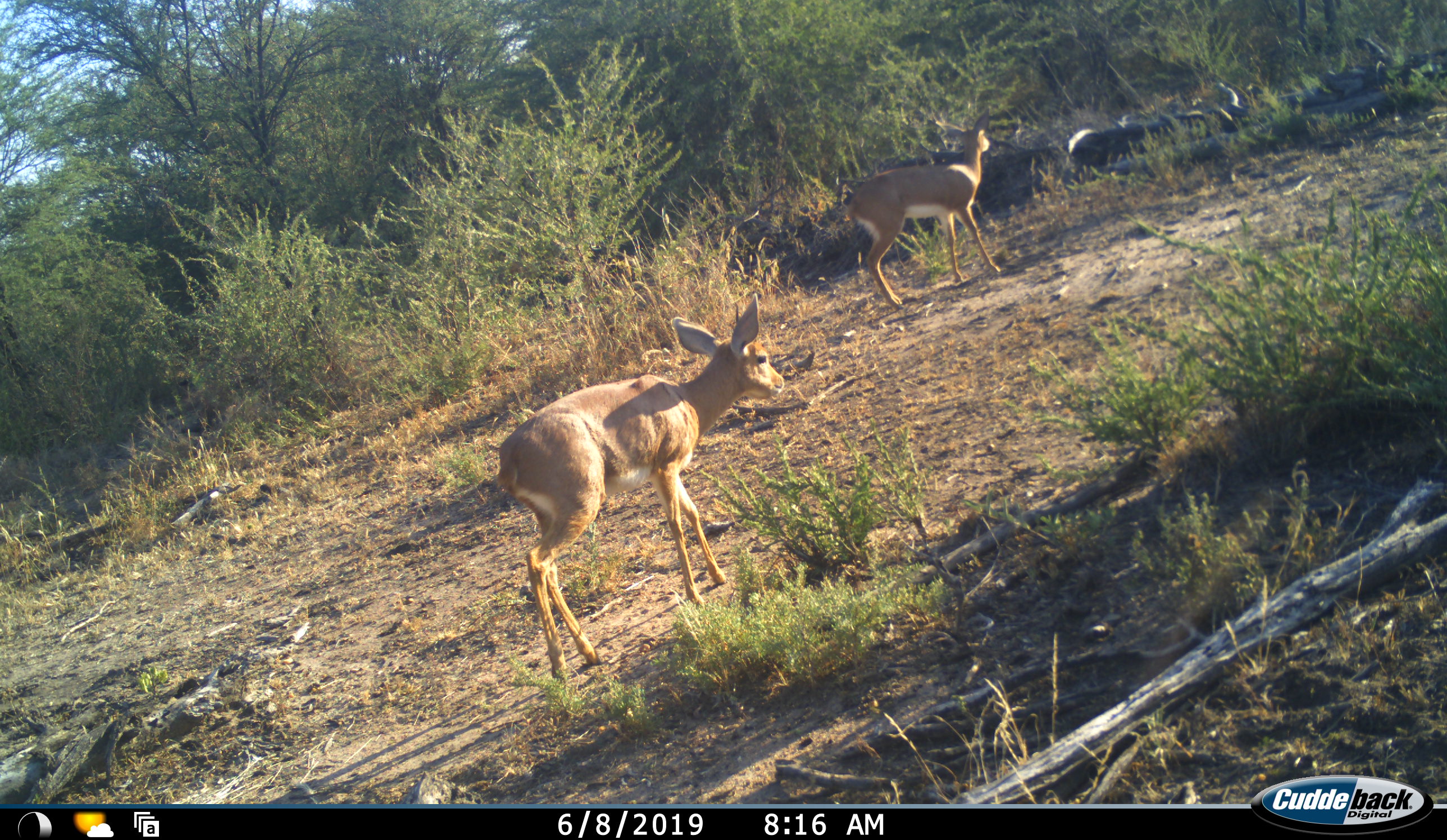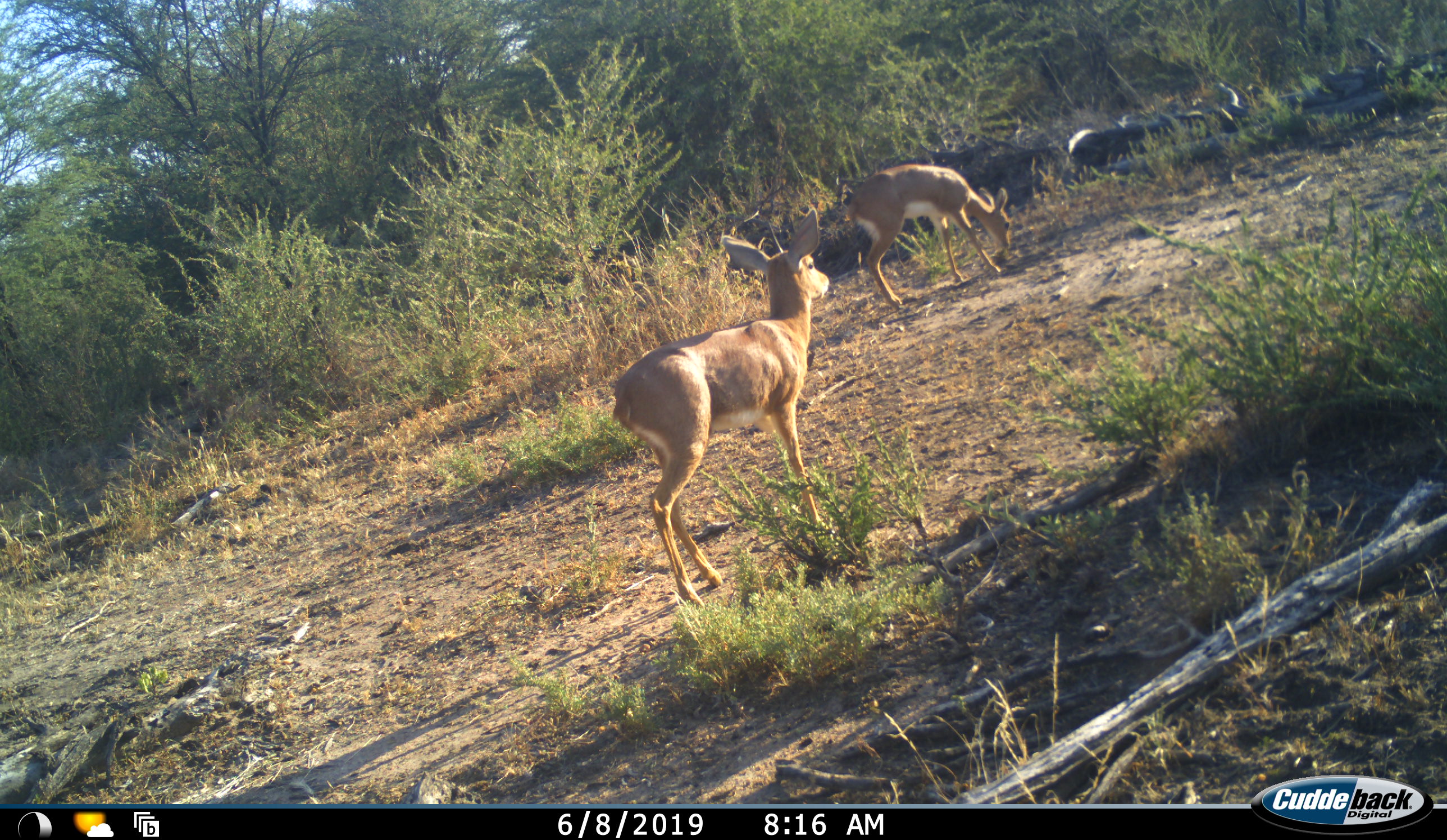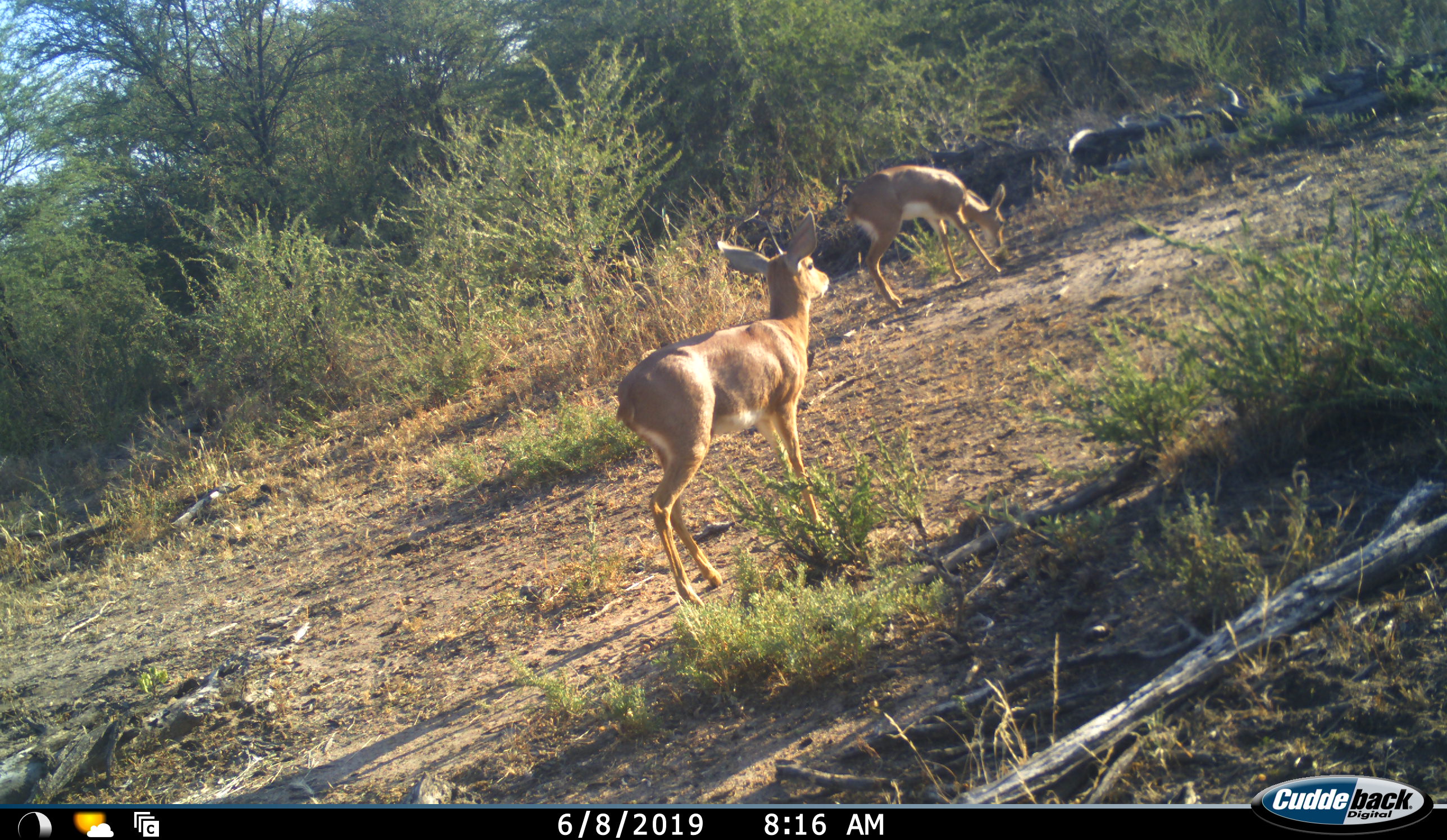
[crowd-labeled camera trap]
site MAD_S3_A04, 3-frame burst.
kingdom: Animalia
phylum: Chordata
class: Mammalia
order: Artiodactyla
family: Bovidae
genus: Raphicerus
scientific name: Raphicerus campestris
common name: steenbok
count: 2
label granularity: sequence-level